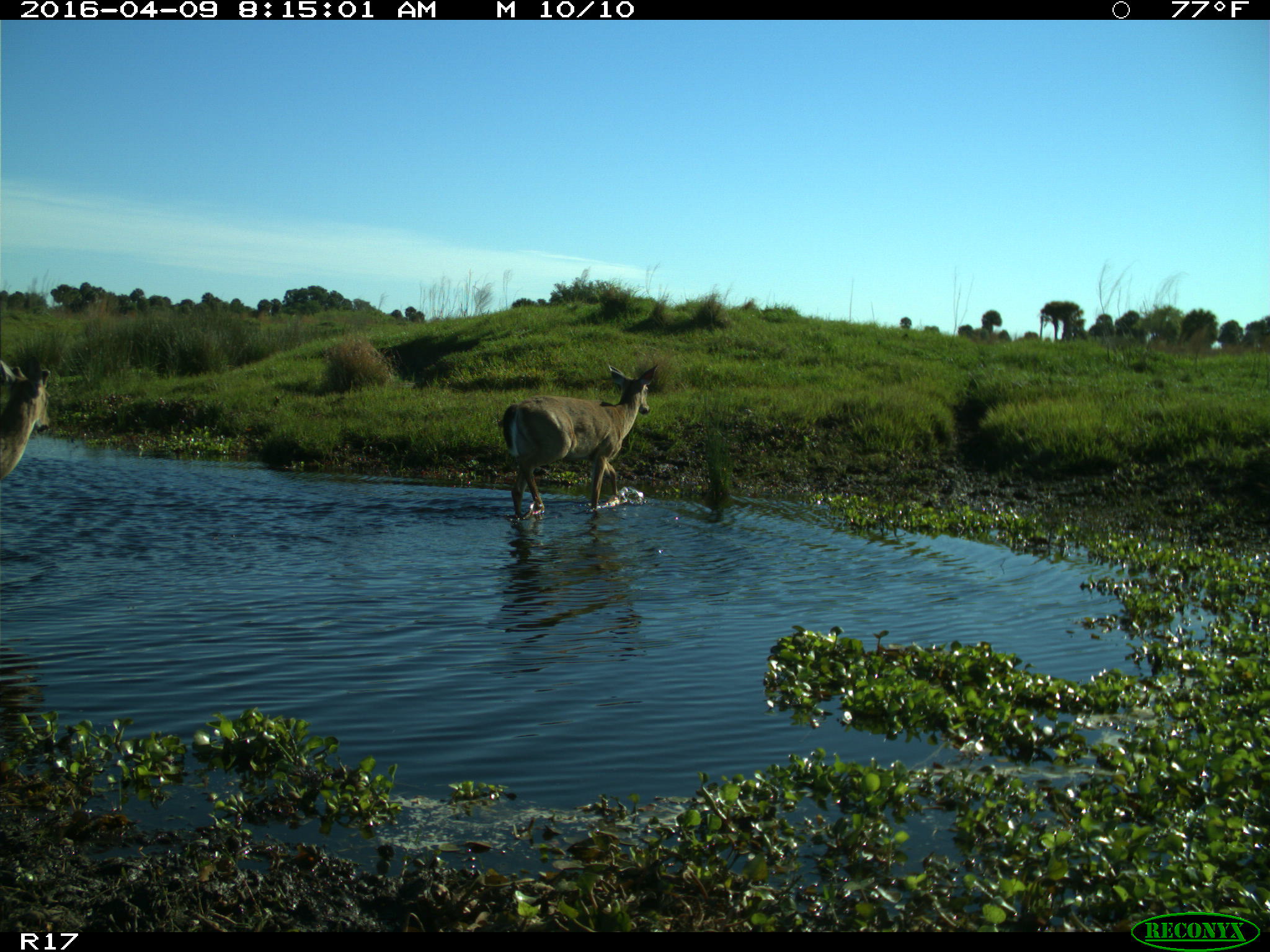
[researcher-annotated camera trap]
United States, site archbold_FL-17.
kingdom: Animalia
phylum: Chordata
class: Mammalia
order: Artiodactyla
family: Cervidae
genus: Odocoileus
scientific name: Odocoileus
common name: deer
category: unidentified deer